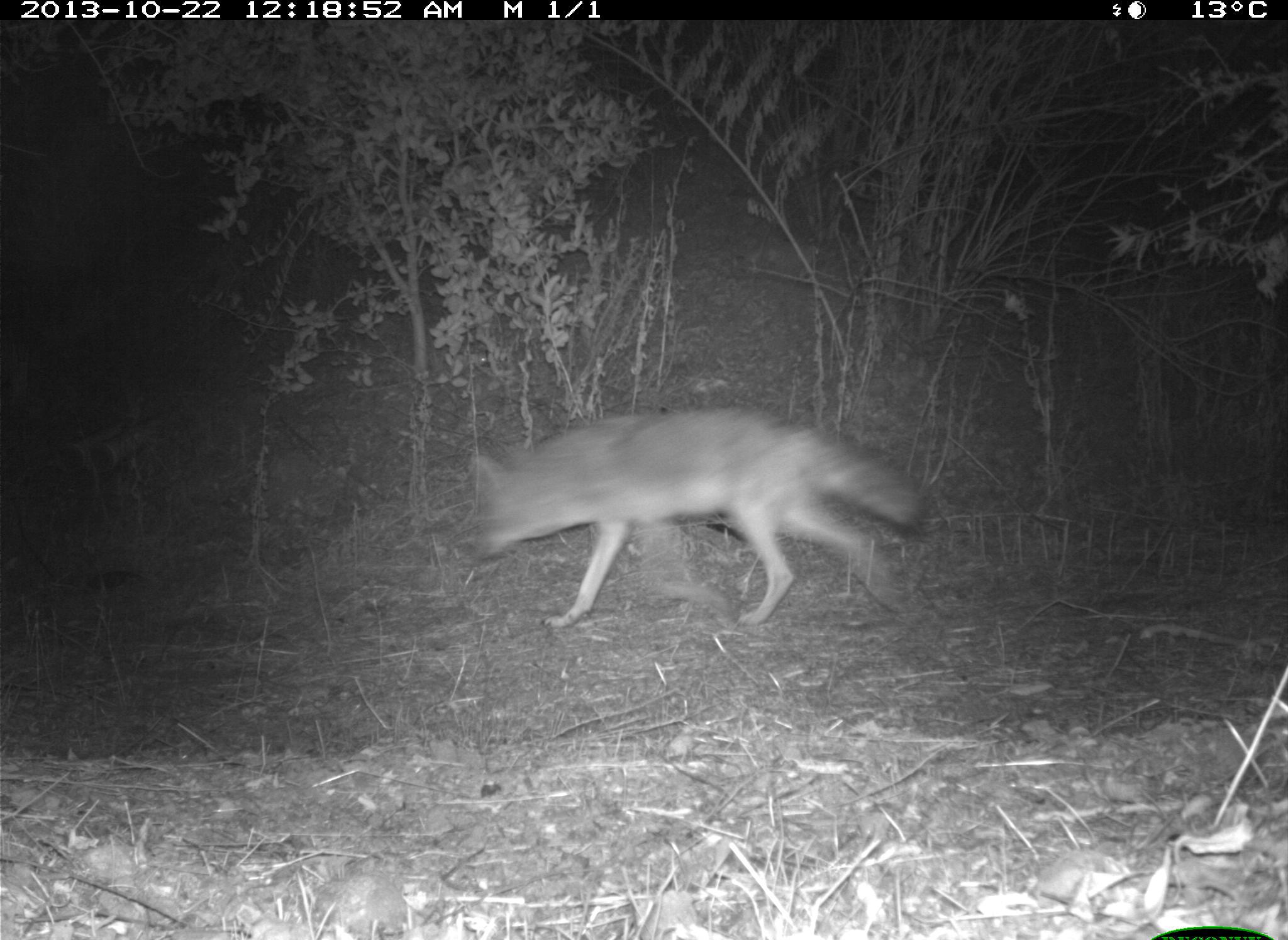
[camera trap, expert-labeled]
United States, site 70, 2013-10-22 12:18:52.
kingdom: Animalia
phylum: Chordata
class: Mammalia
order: Carnivora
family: Canidae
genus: Canis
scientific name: Canis latrans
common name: coyote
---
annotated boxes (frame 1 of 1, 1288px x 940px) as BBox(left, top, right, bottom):
coyote: BBox(467, 407, 925, 631)